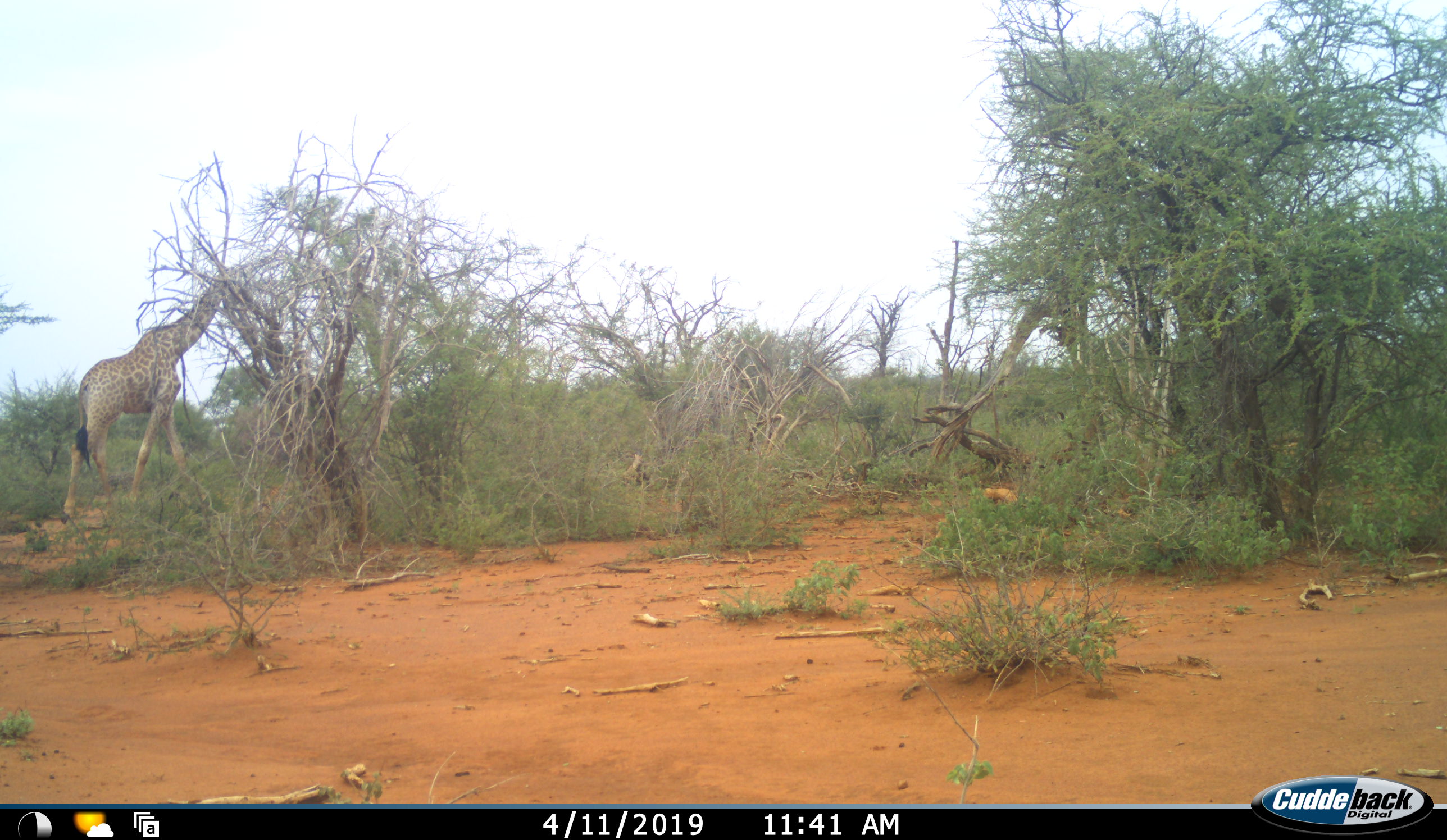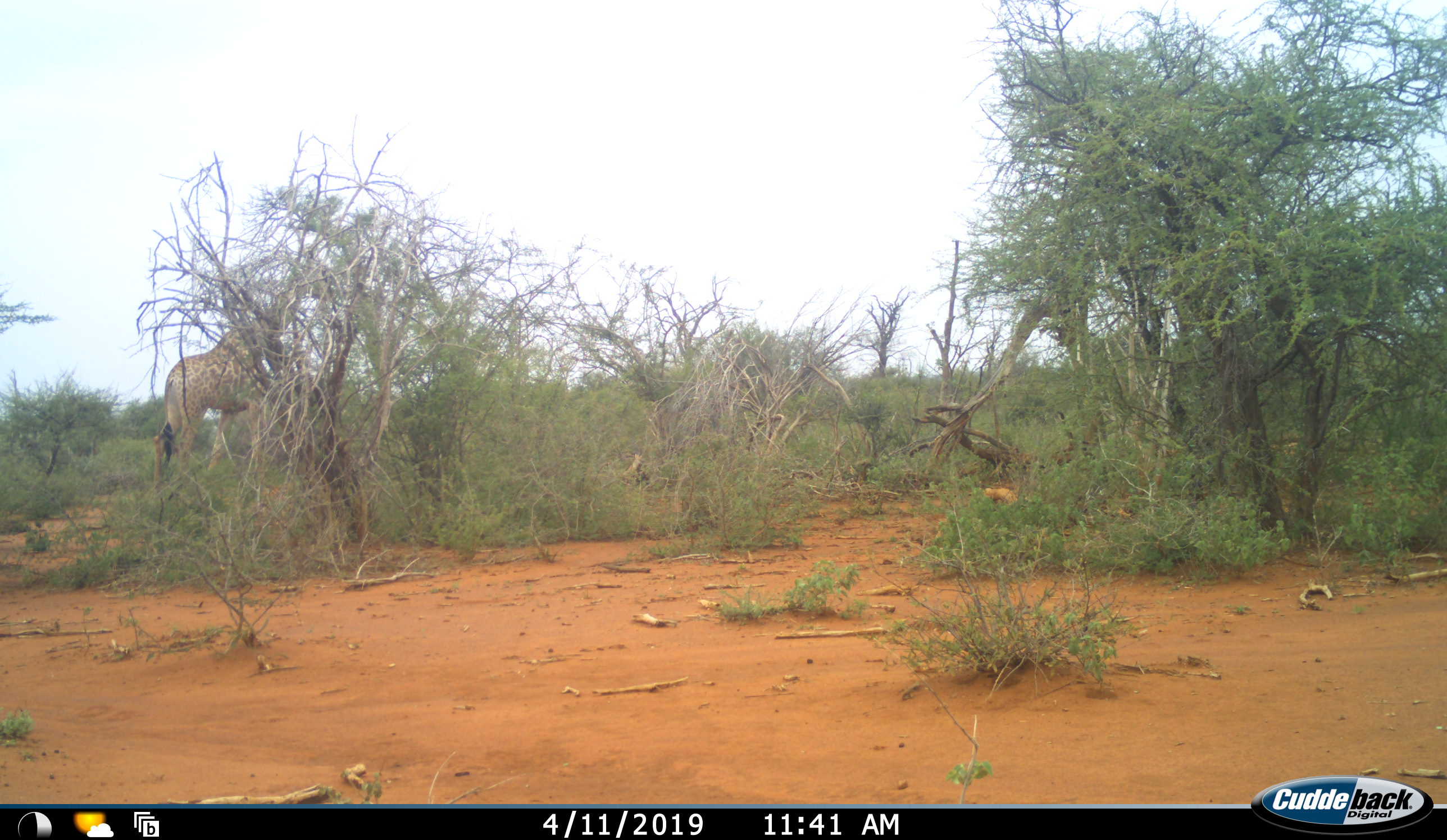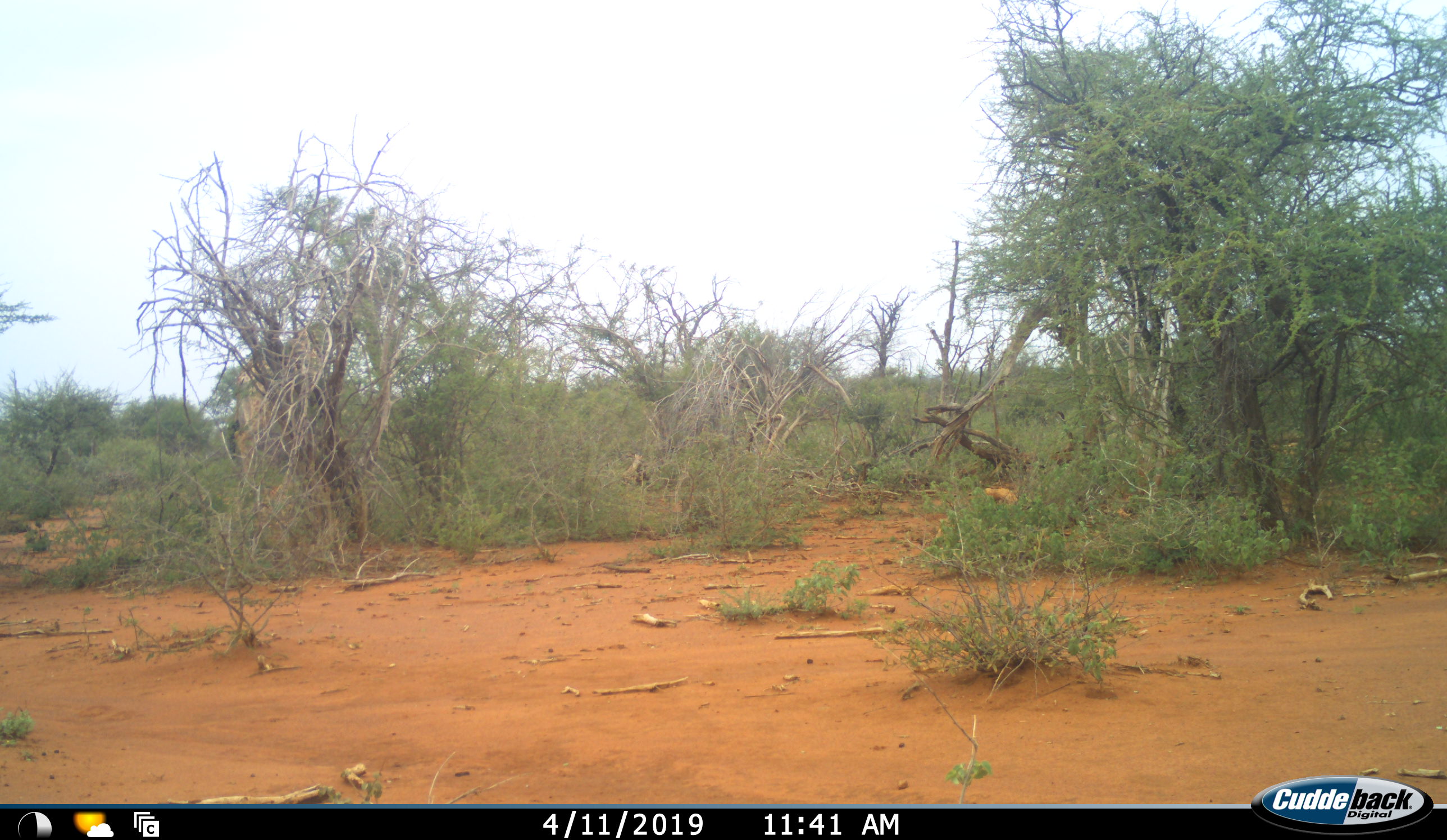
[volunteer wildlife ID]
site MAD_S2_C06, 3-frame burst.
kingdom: Animalia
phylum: Chordata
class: Mammalia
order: Artiodactyla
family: Giraffidae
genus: Giraffa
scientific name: Giraffa camelopardalis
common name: giraffe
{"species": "giraffe (Giraffa camelopardalis)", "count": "1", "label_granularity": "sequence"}